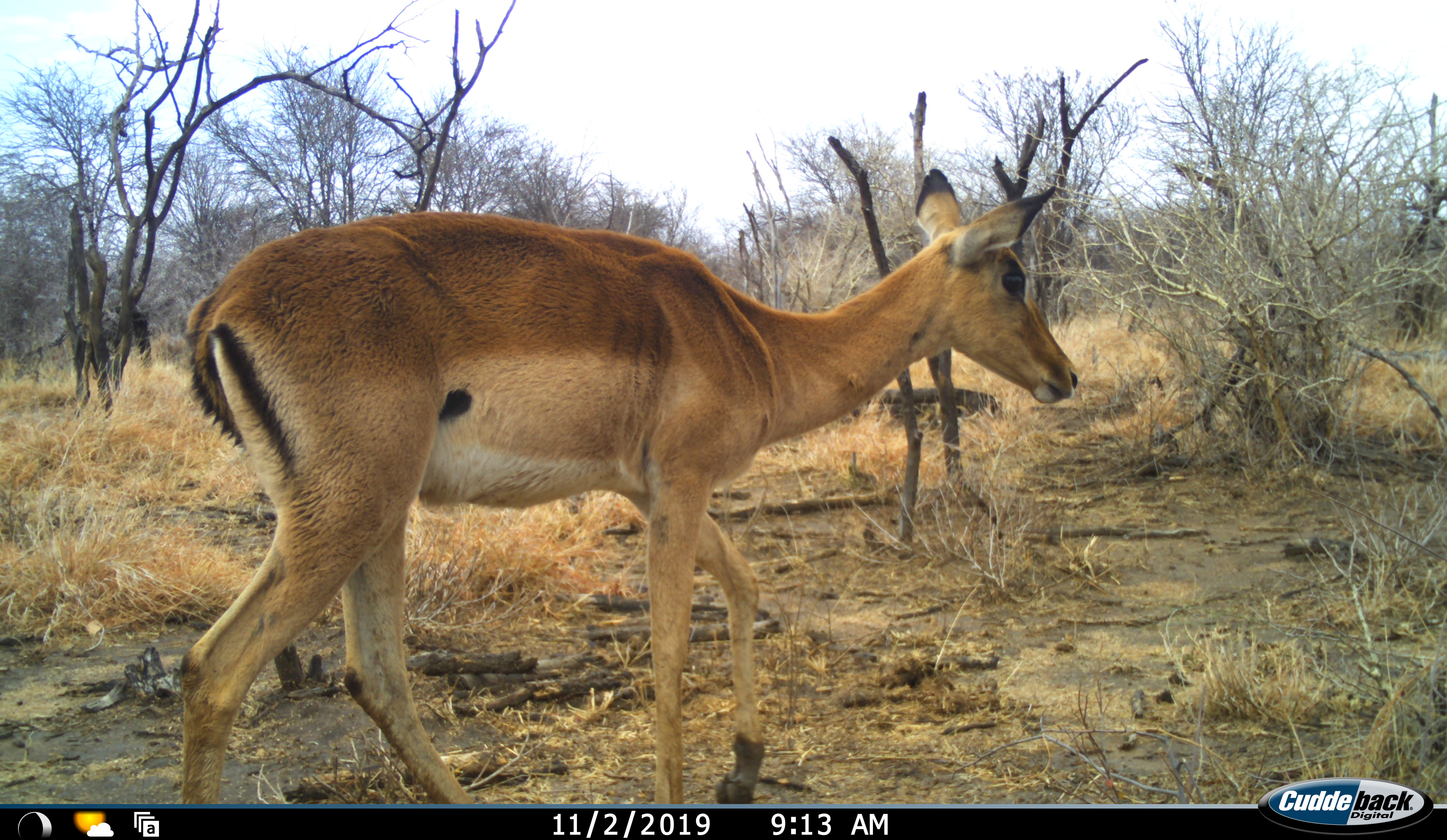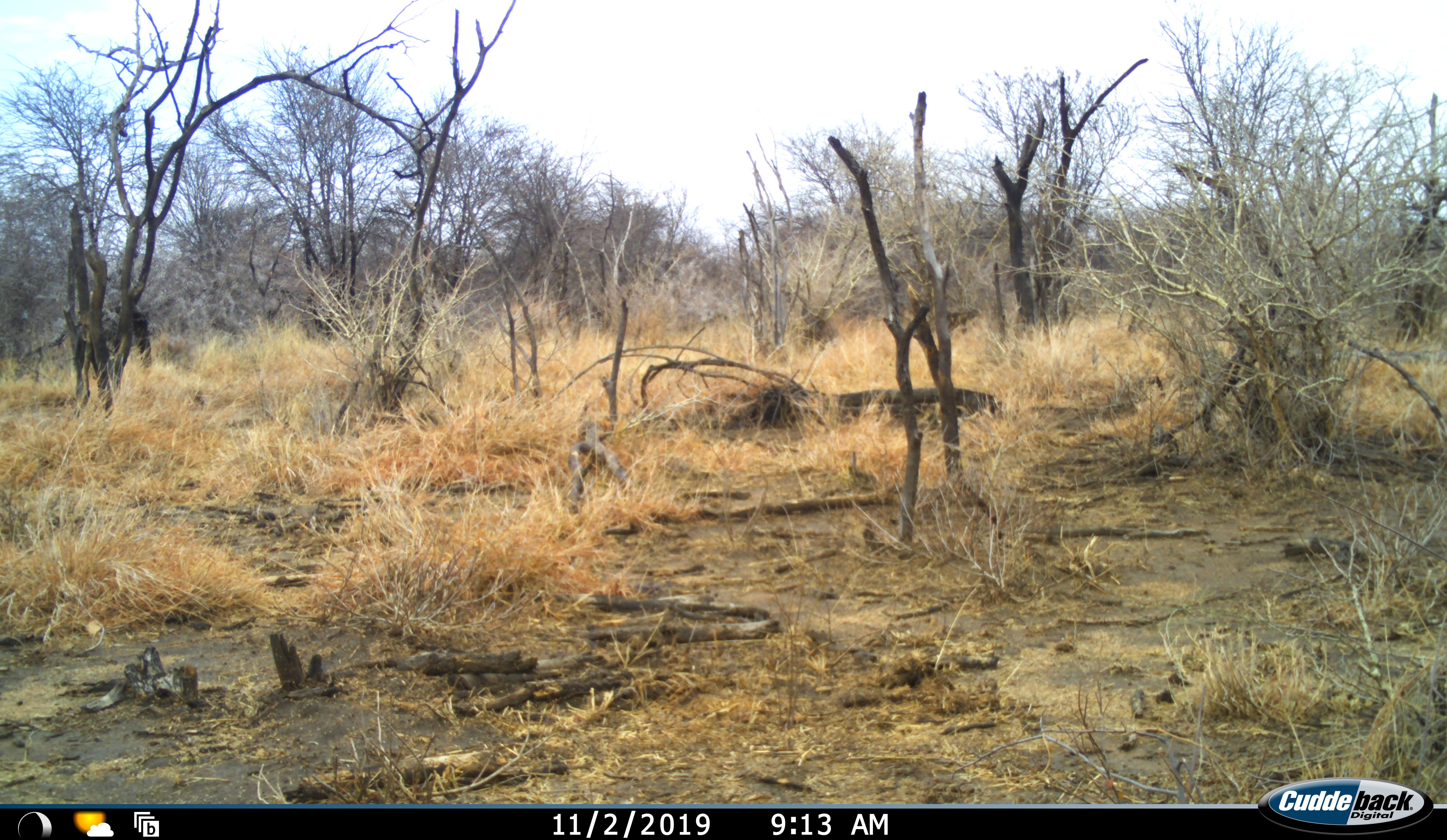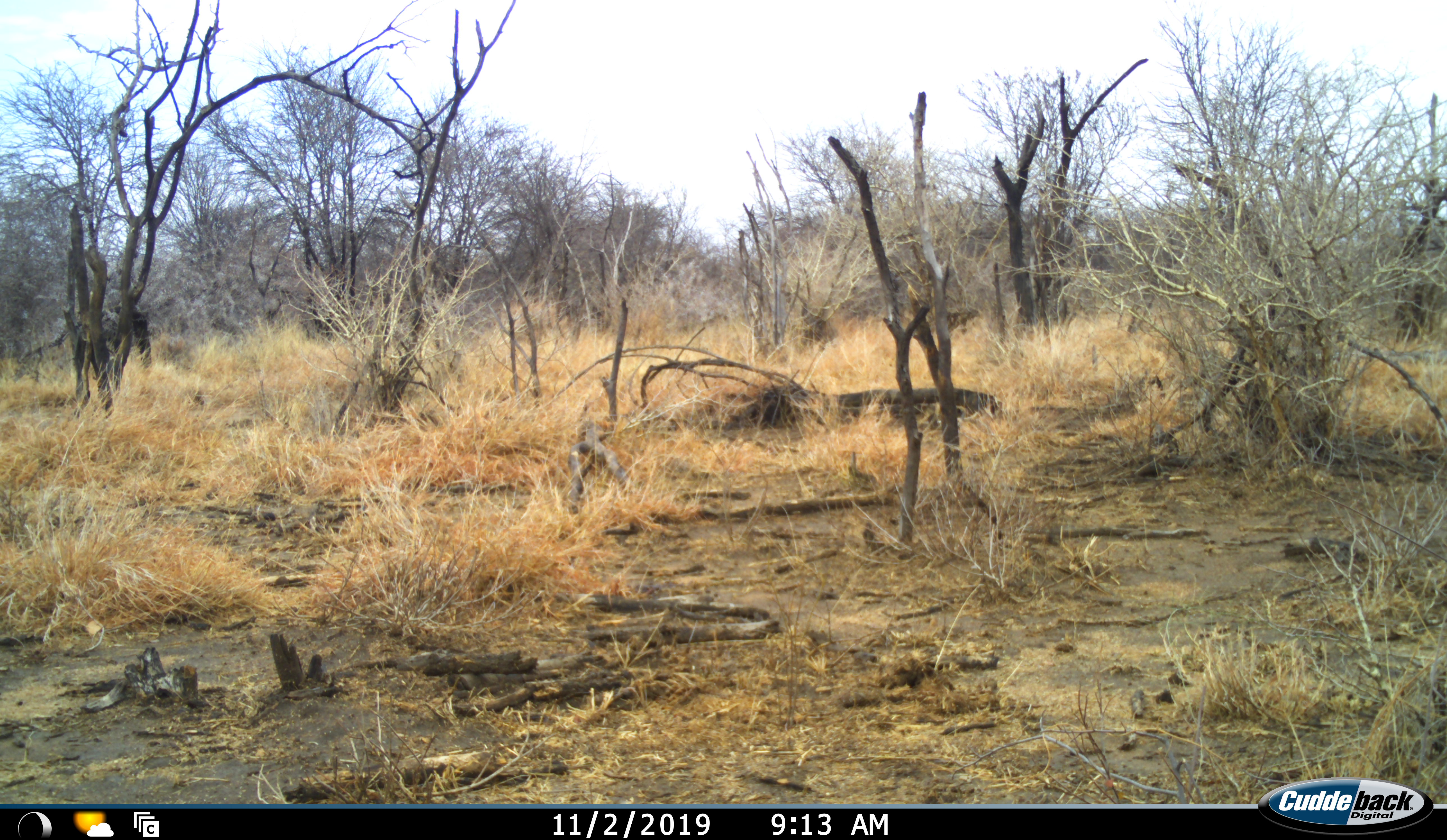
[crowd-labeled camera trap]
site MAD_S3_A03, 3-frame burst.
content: unidentified animal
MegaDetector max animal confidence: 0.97